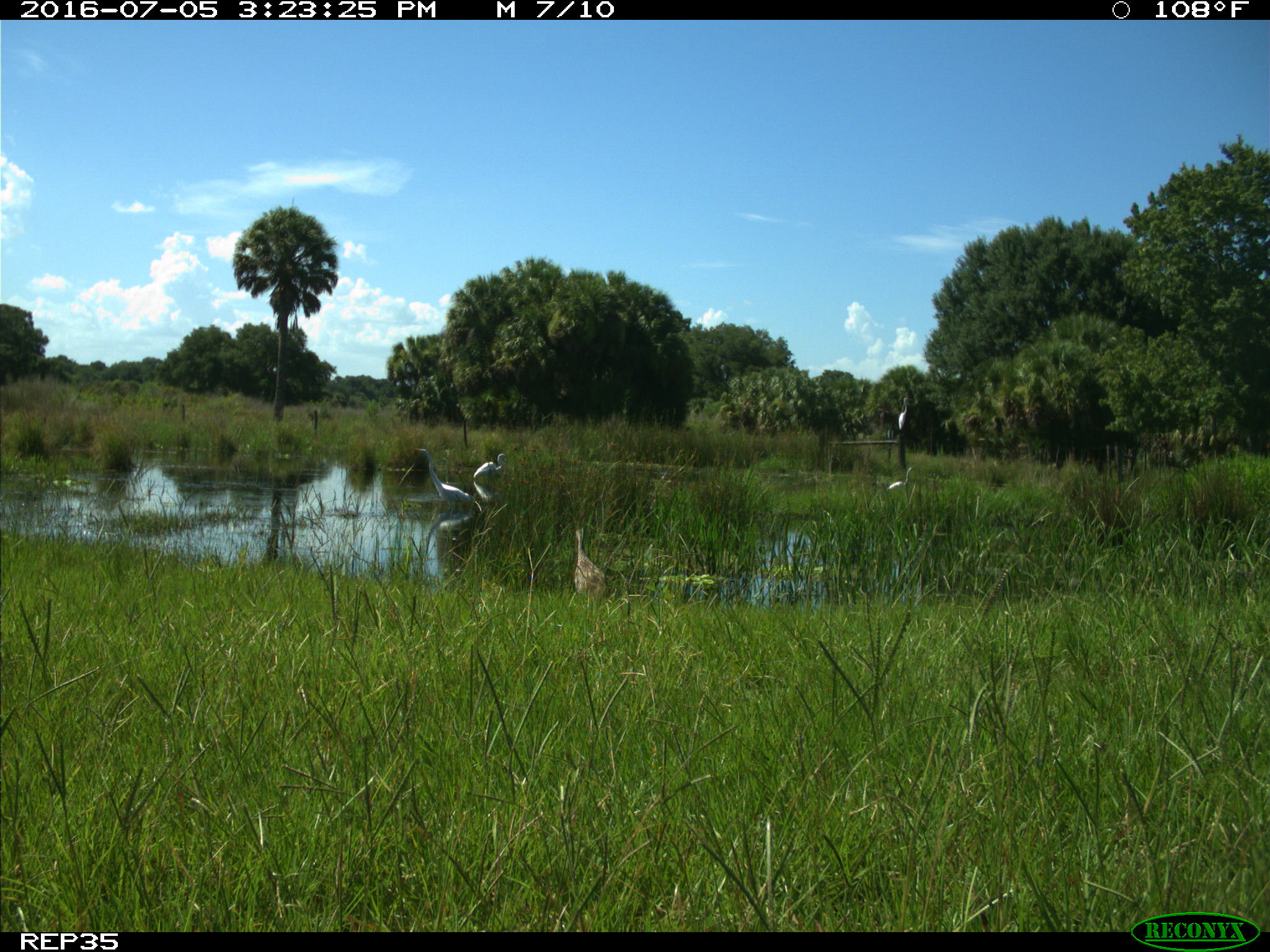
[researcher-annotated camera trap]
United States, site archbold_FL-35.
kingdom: Animalia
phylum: Chordata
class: Aves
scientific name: Aves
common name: birds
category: unidentified bird